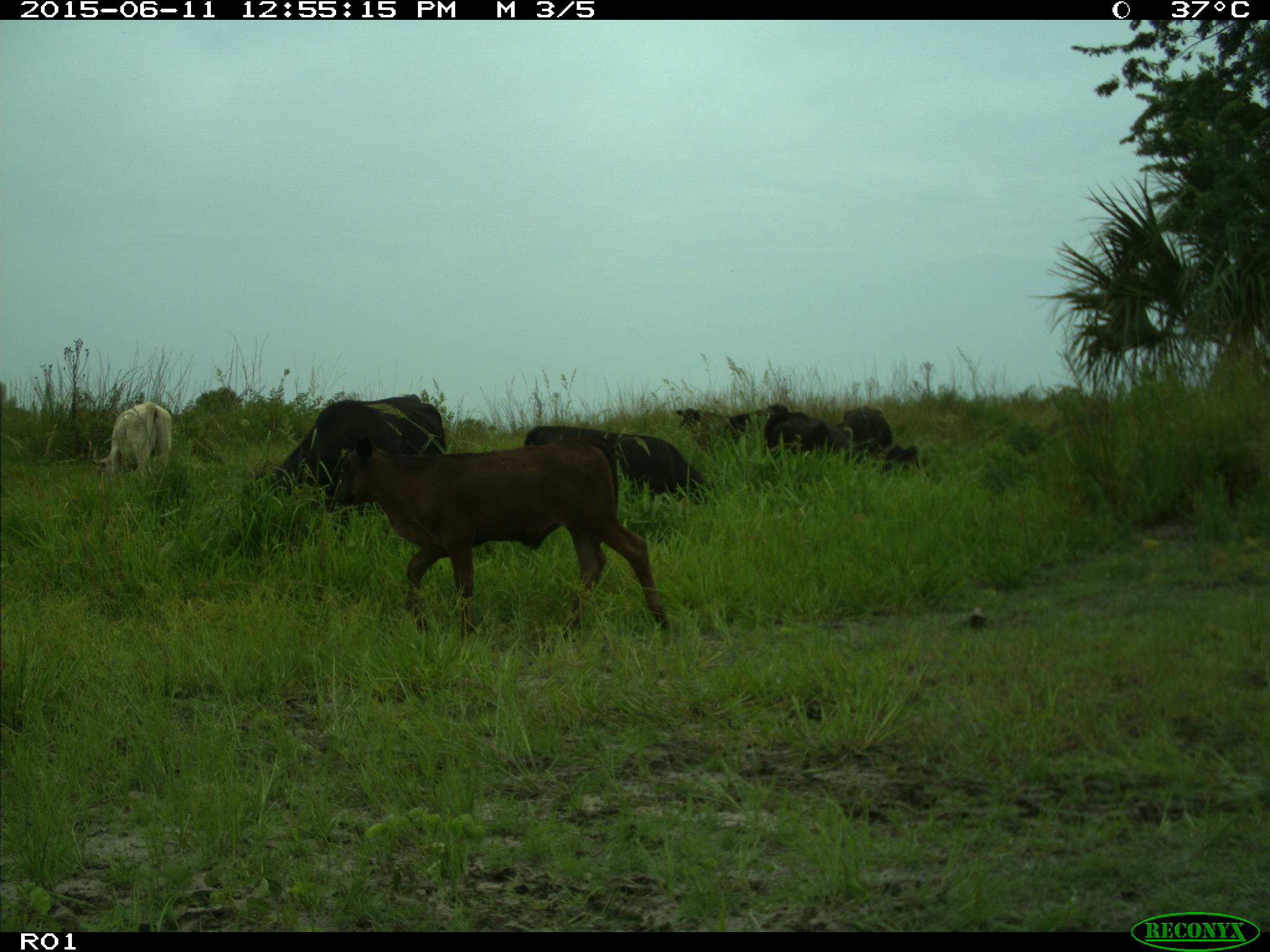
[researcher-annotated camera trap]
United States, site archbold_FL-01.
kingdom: Animalia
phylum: Chordata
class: Mammalia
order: Artiodactyla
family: Bovidae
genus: Bos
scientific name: Bos taurus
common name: domestic cow